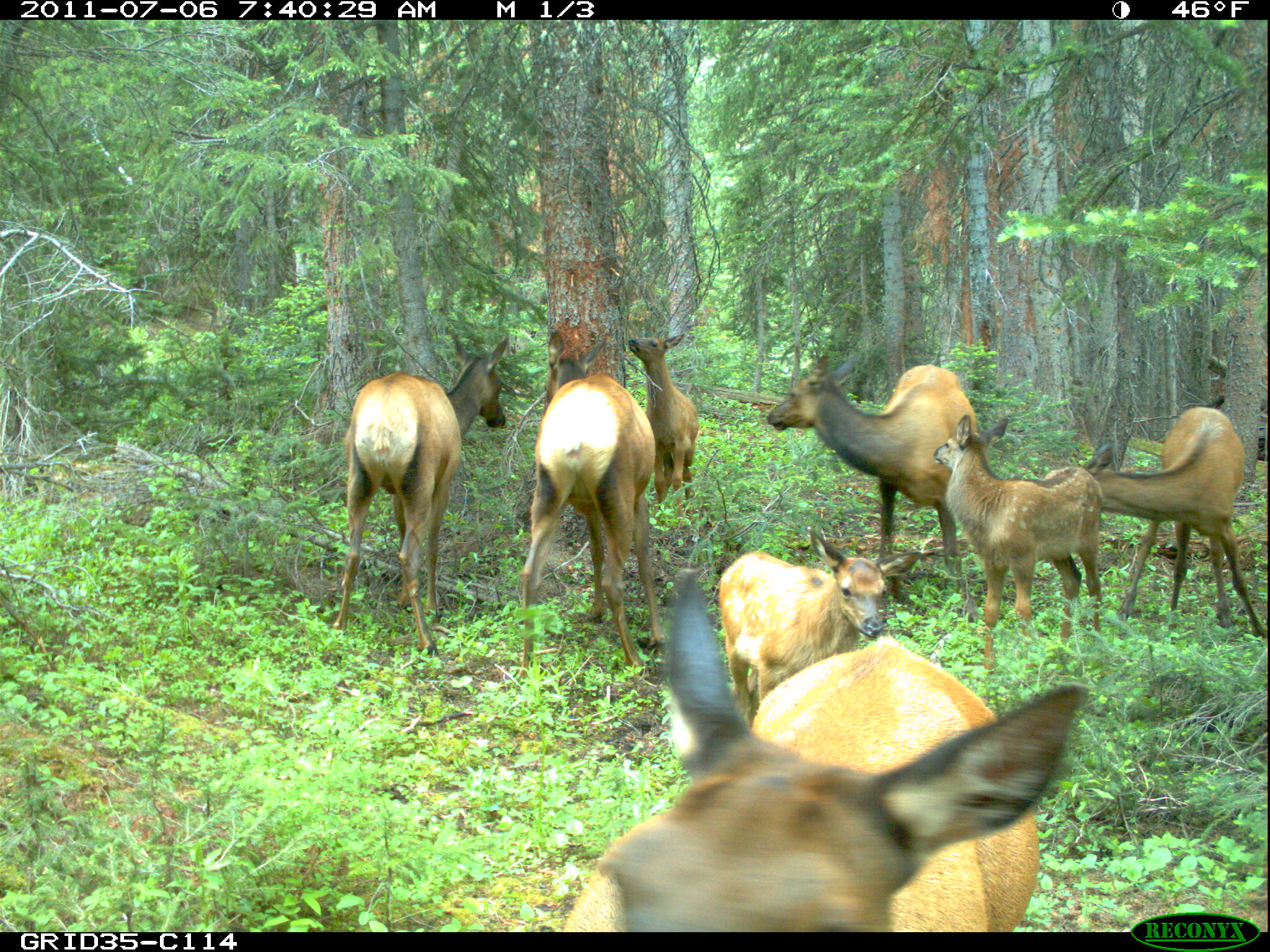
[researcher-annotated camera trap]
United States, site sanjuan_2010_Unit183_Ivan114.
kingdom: Animalia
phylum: Chordata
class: Mammalia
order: Artiodactyla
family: Cervidae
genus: Cervus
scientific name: Cervus elaphus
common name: red deer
Cervus elaphus (red deer).